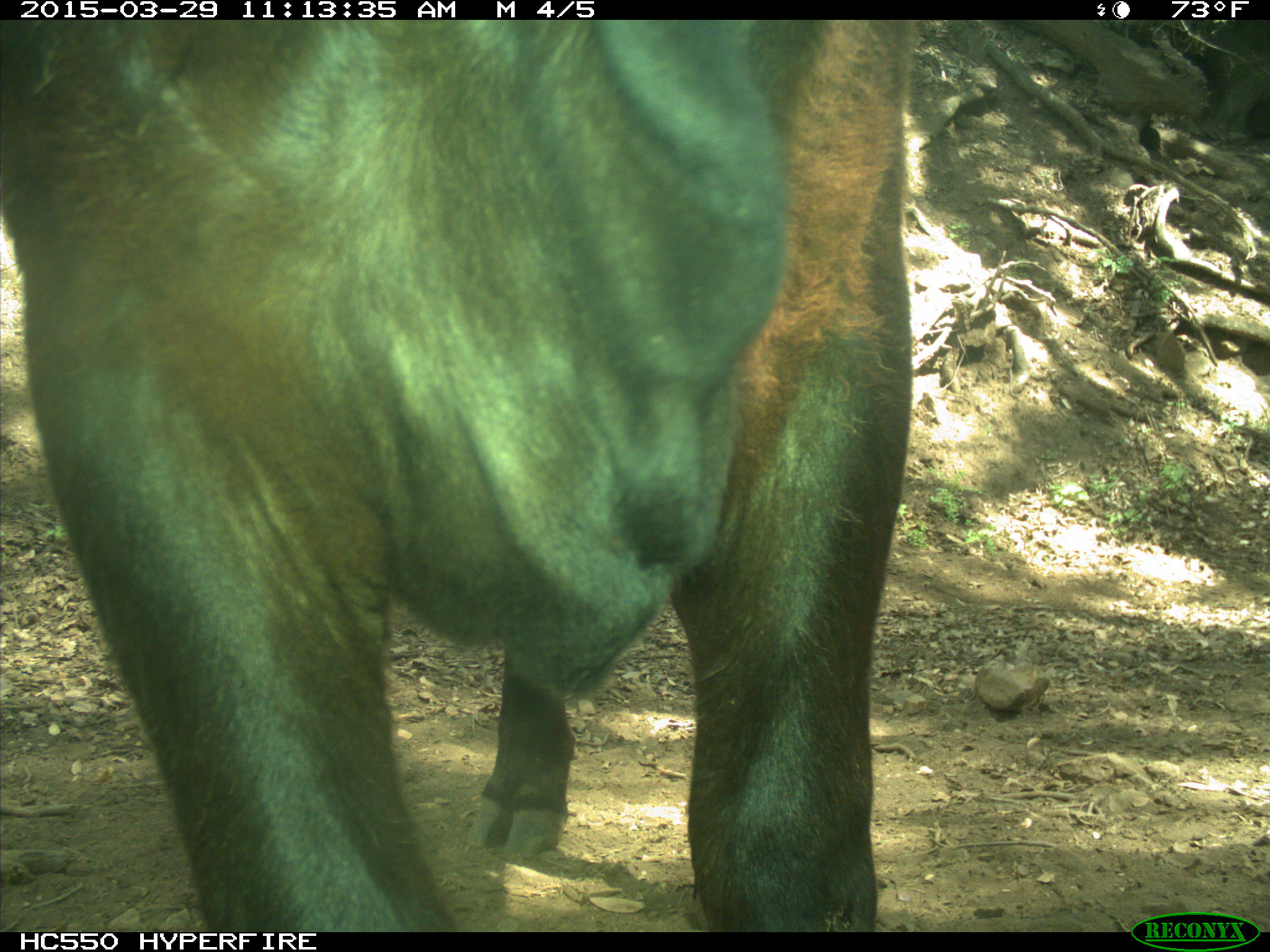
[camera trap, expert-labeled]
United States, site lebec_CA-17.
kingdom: Animalia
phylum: Chordata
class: Mammalia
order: Artiodactyla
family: Bovidae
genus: Bos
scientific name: Bos taurus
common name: domestic cow